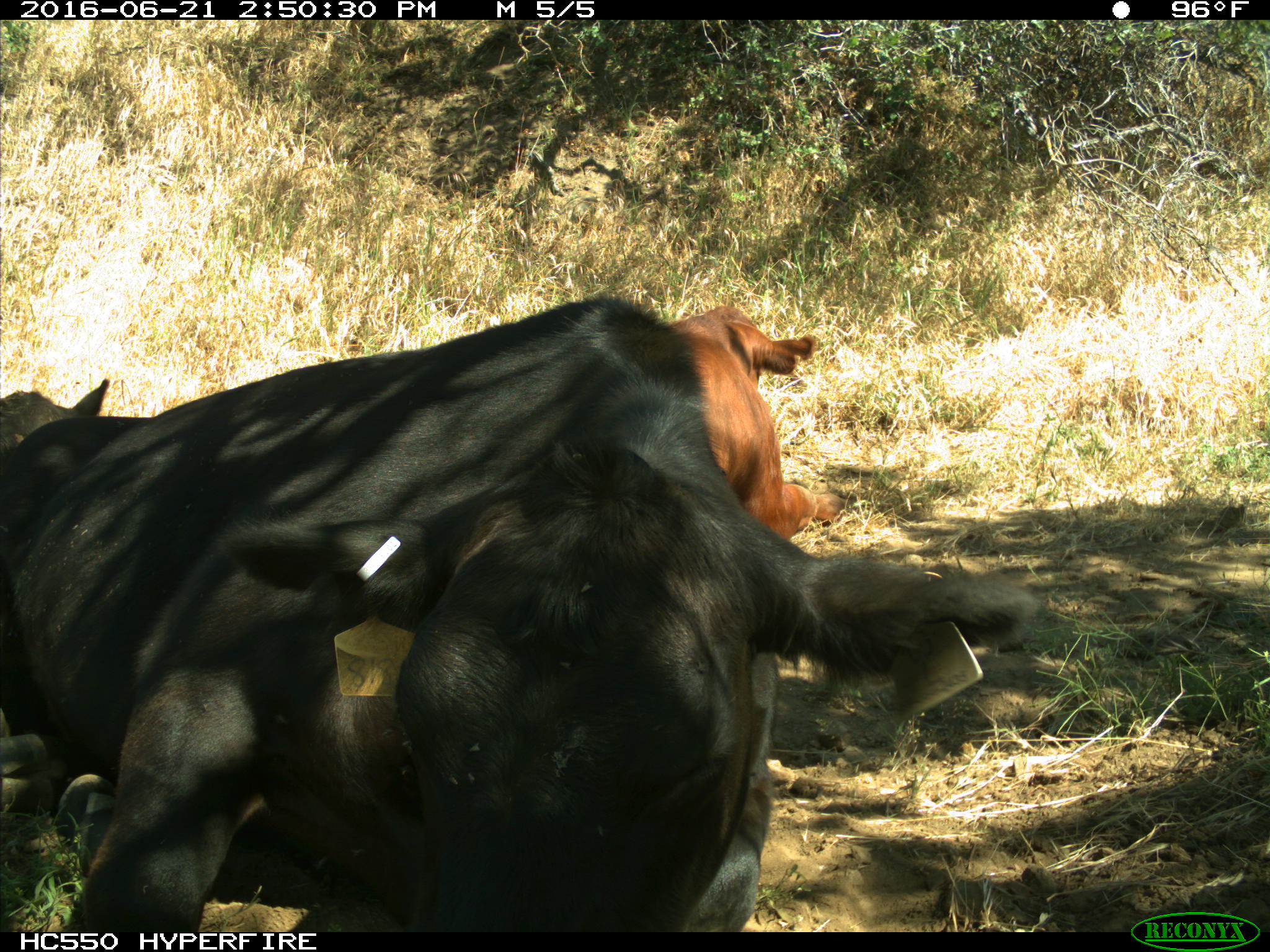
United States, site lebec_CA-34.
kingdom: Animalia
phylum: Chordata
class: Mammalia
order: Artiodactyla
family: Bovidae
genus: Bos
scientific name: Bos taurus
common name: domestic cow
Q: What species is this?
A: Bos taurus (domestic cow).